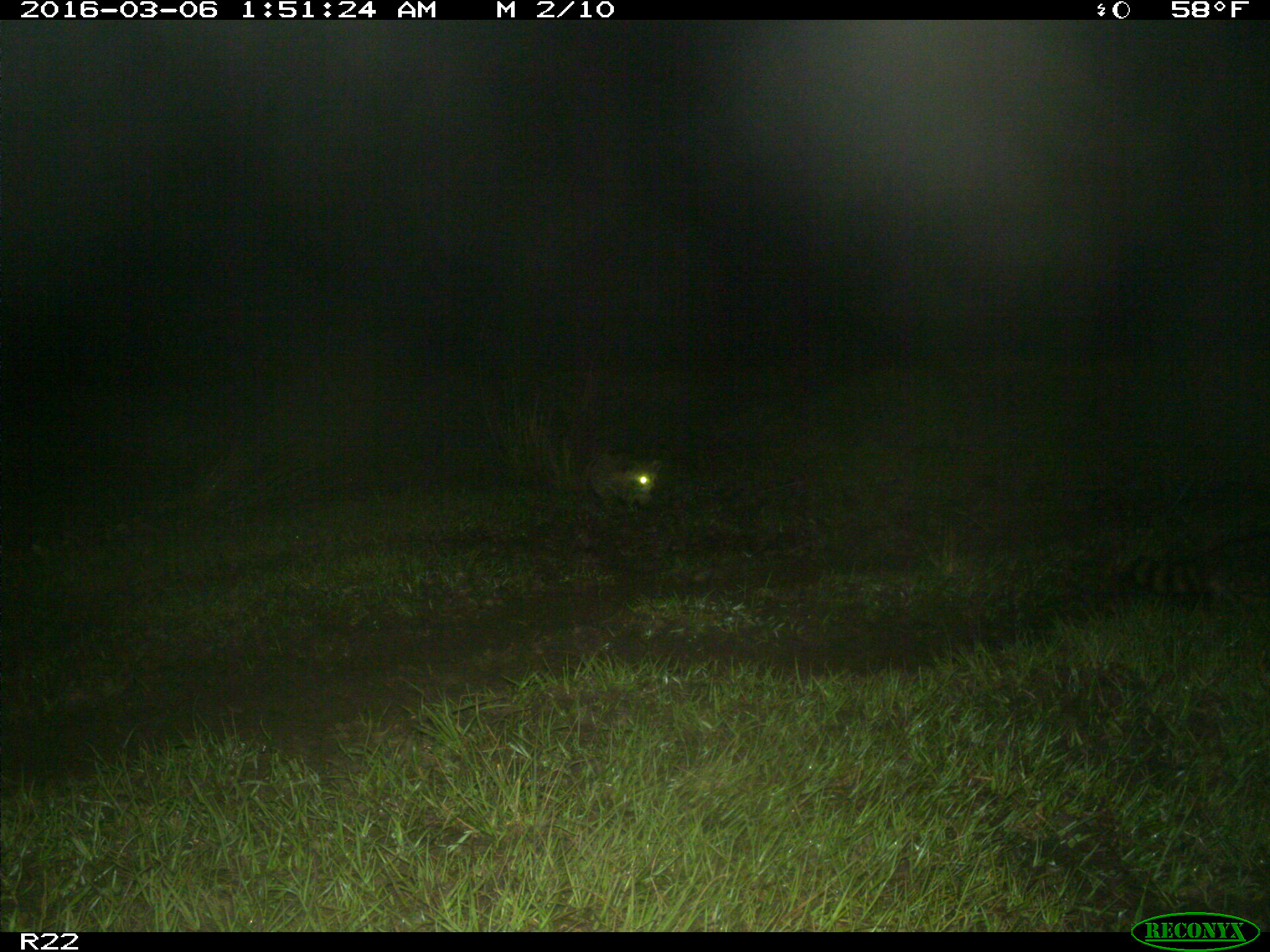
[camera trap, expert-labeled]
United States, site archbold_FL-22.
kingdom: Animalia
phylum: Chordata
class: Mammalia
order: Carnivora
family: Procyonidae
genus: Procyon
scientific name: Procyon lotor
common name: common raccoon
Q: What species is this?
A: Procyon lotor (common raccoon).